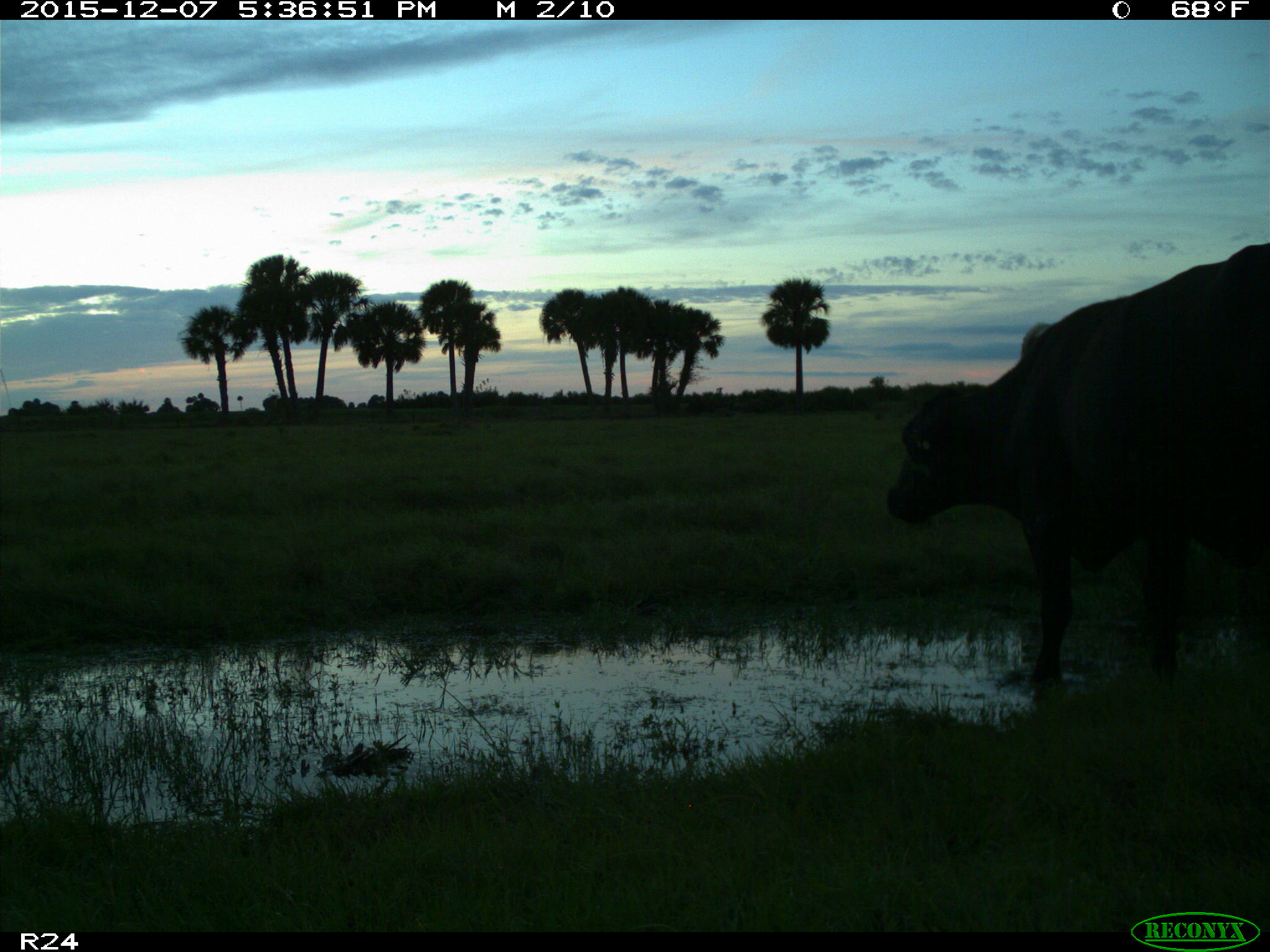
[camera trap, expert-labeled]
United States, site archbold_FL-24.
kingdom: Animalia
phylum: Chordata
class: Mammalia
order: Artiodactyla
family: Bovidae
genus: Bos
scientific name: Bos taurus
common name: domestic cow